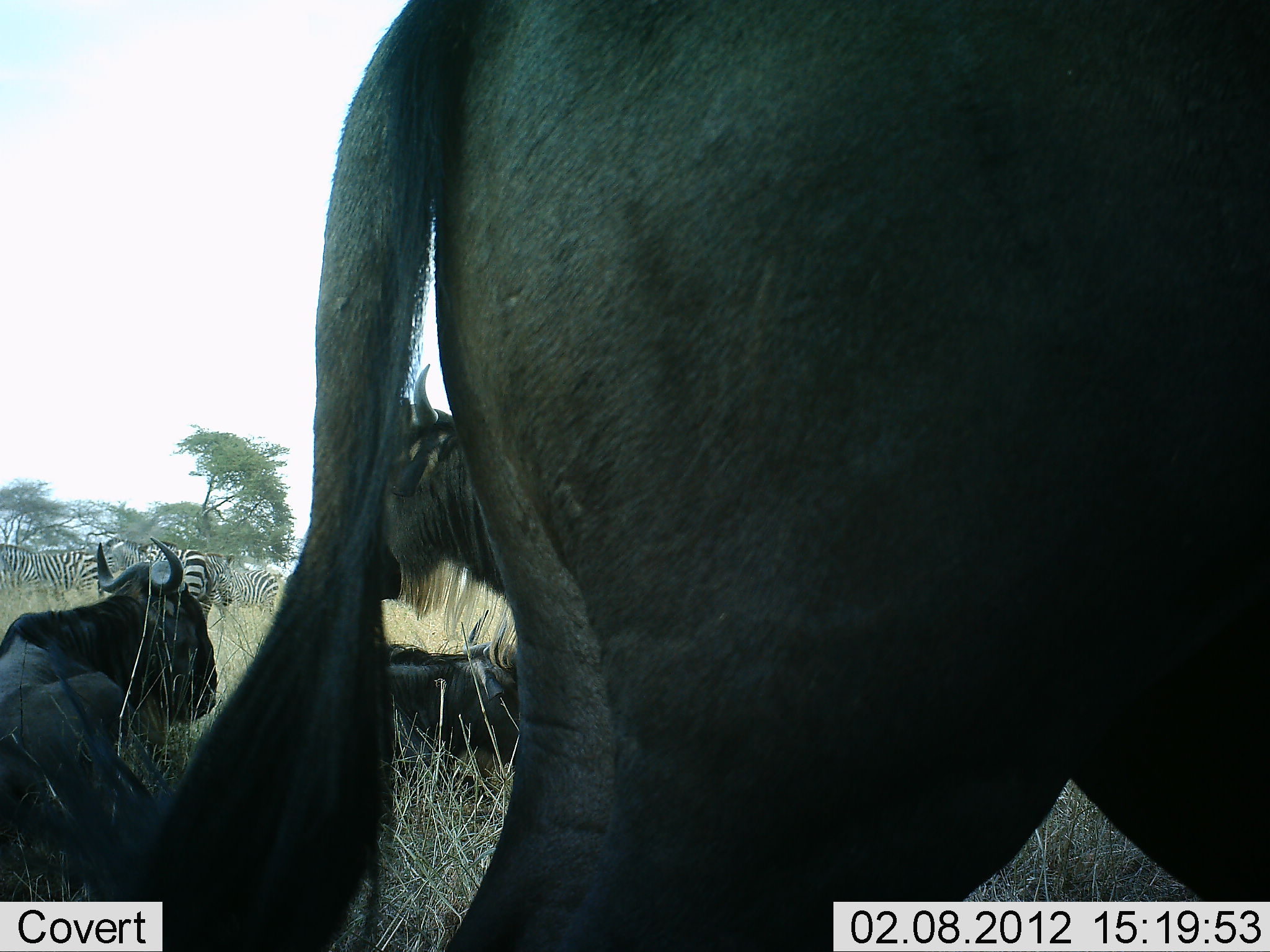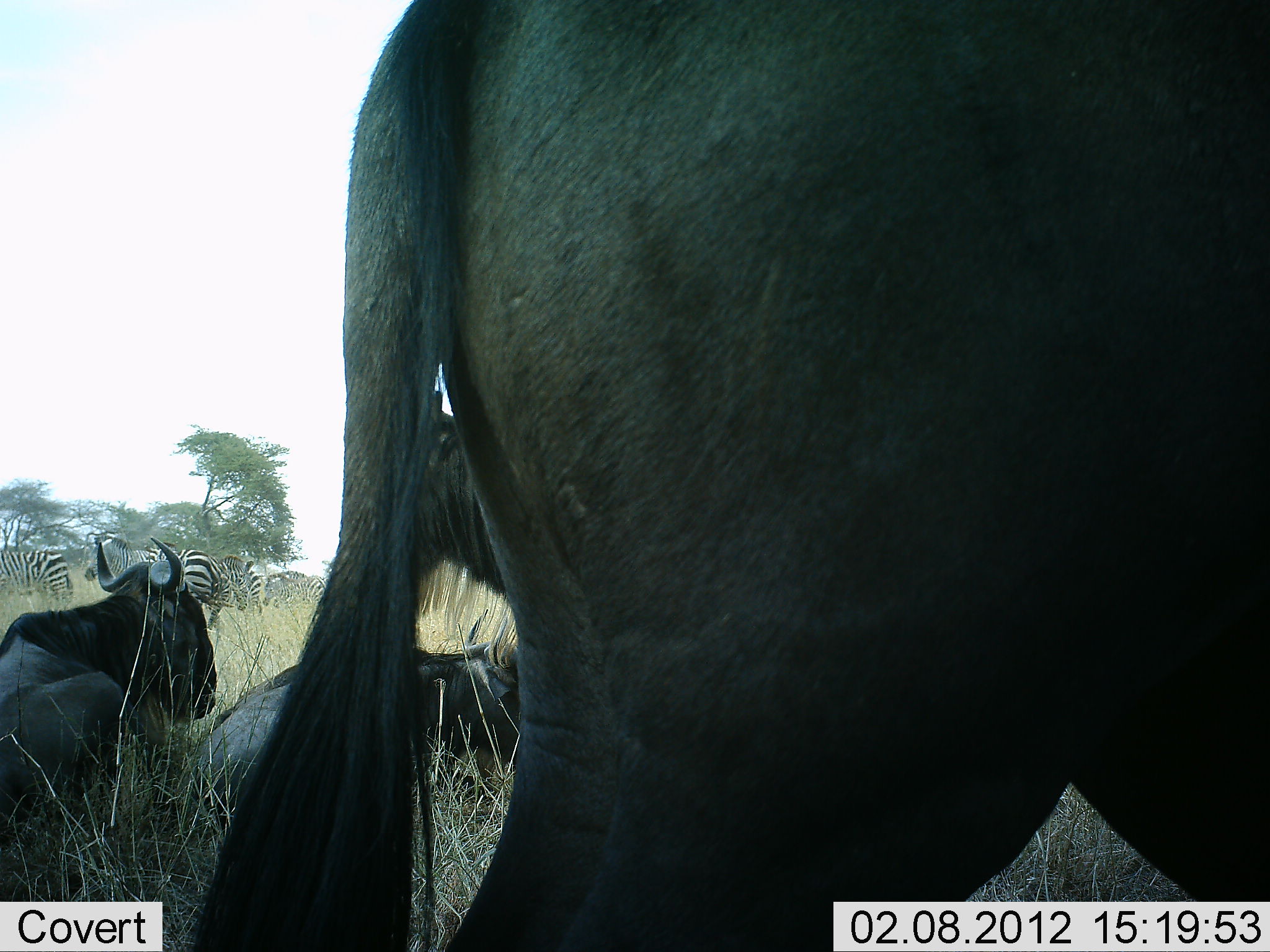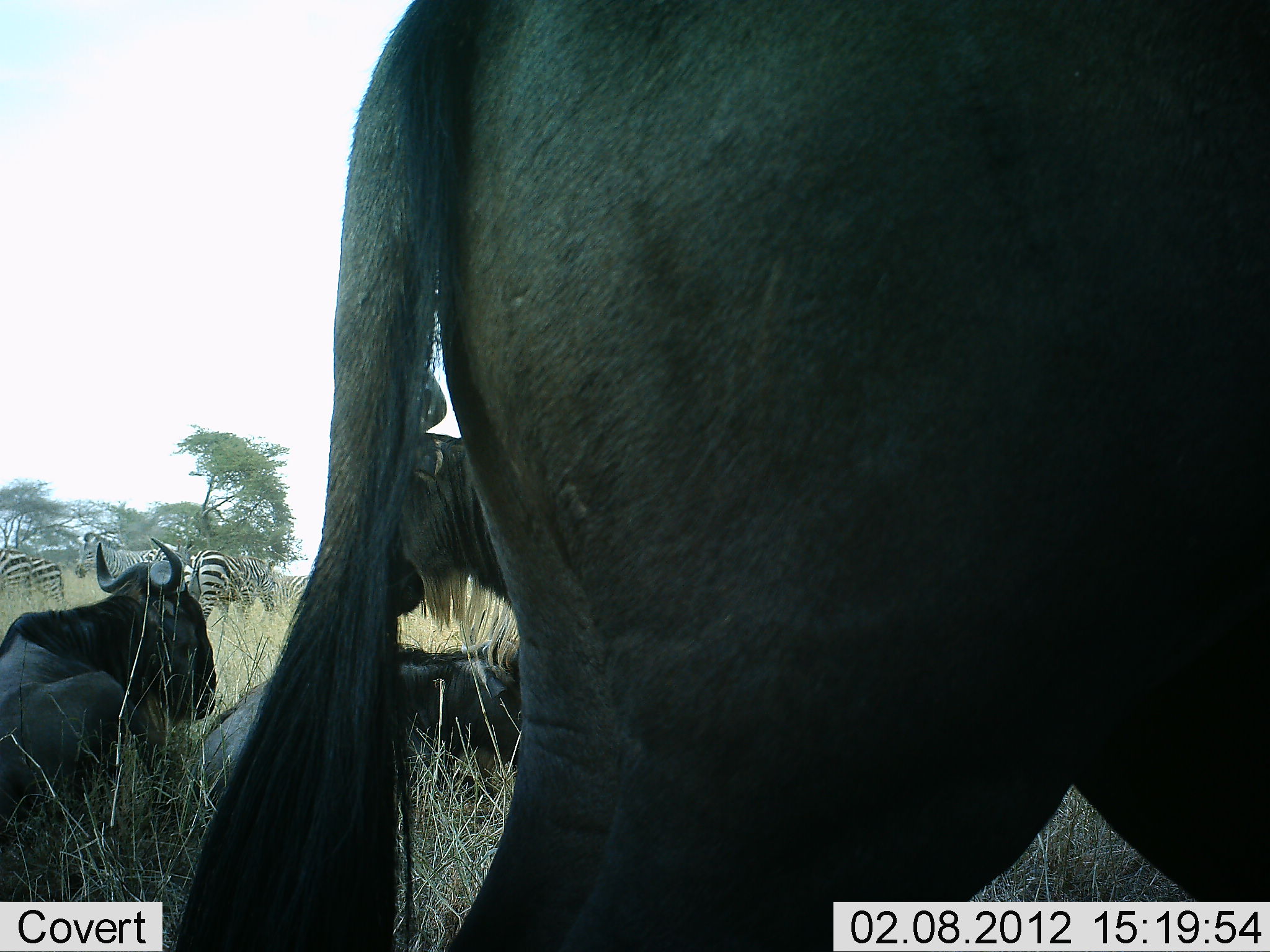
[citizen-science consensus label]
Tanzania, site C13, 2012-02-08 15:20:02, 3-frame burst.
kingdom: Animalia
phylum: Chordata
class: Mammalia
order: Artiodactyla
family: Bovidae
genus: Connochaetes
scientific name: Connochaetes taurinus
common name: blue wildebeest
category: wildebeest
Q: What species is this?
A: Wildebeest (blue wildebeest) (Connochaetes taurinus).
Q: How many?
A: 4.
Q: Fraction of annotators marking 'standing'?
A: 66%.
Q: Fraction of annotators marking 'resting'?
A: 100%.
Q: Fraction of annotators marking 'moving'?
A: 3%.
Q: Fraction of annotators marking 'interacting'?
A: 0%.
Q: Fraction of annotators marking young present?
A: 0%.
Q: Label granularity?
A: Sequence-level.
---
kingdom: Animalia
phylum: Chordata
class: Mammalia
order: Perissodactyla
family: Equidae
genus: Equus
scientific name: Equus quagga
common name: plains zebra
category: zebra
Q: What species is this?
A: Zebra (plains zebra) (Equus quagga).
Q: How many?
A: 4.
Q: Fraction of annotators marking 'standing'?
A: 57%.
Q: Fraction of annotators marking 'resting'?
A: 0%.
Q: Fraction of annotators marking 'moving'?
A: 47%.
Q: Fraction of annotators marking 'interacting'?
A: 0%.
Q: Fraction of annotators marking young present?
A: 0%.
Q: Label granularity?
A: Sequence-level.